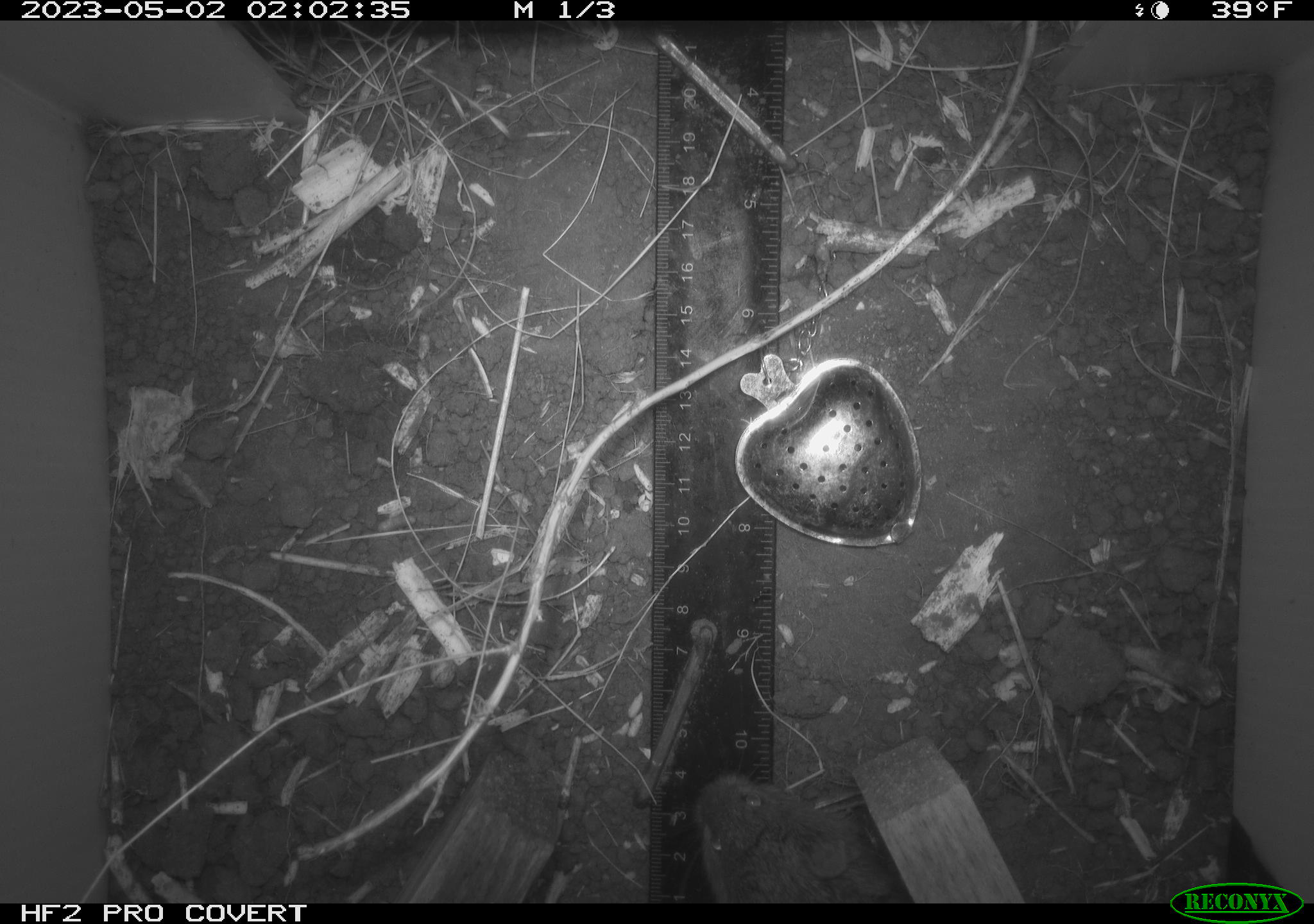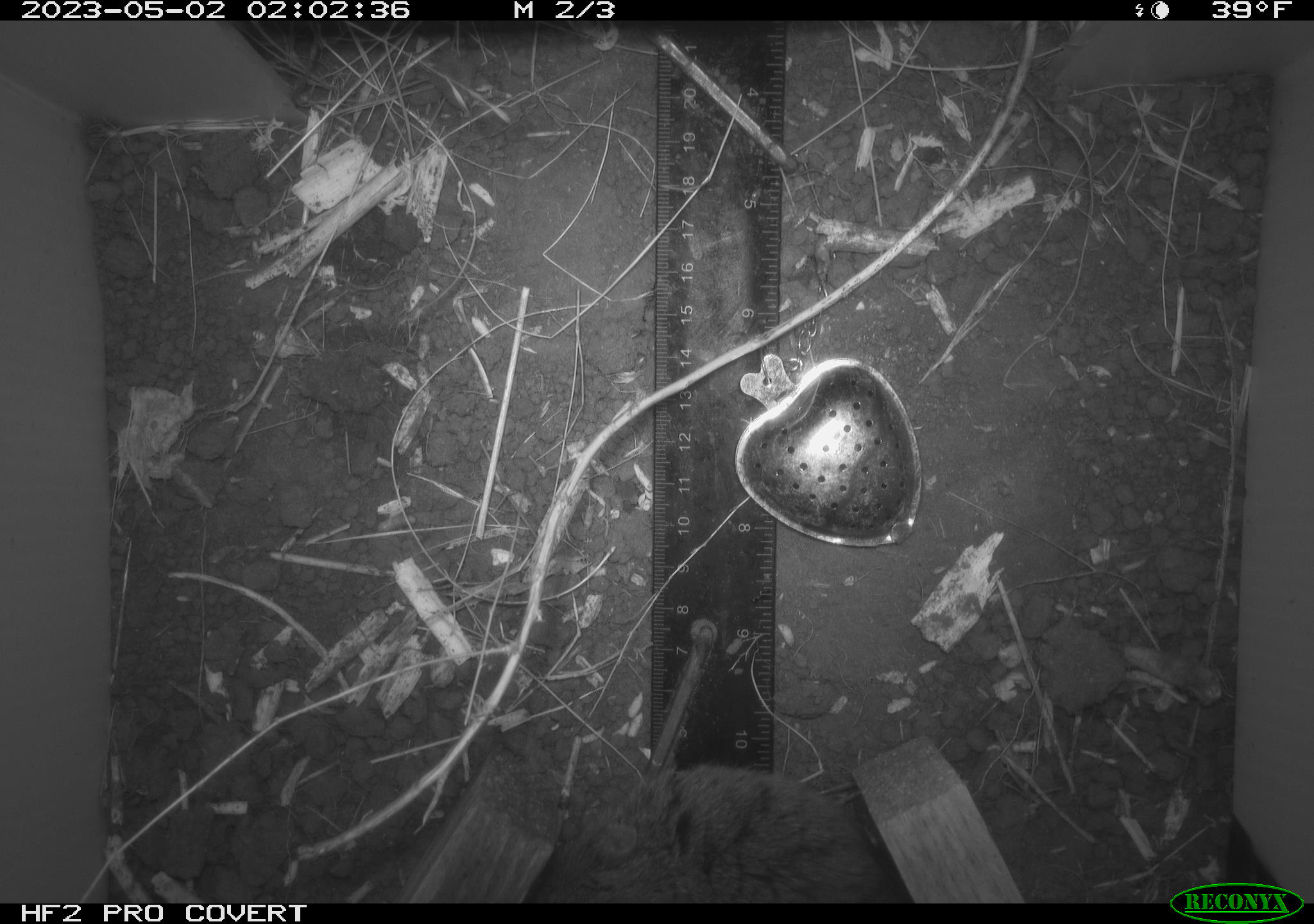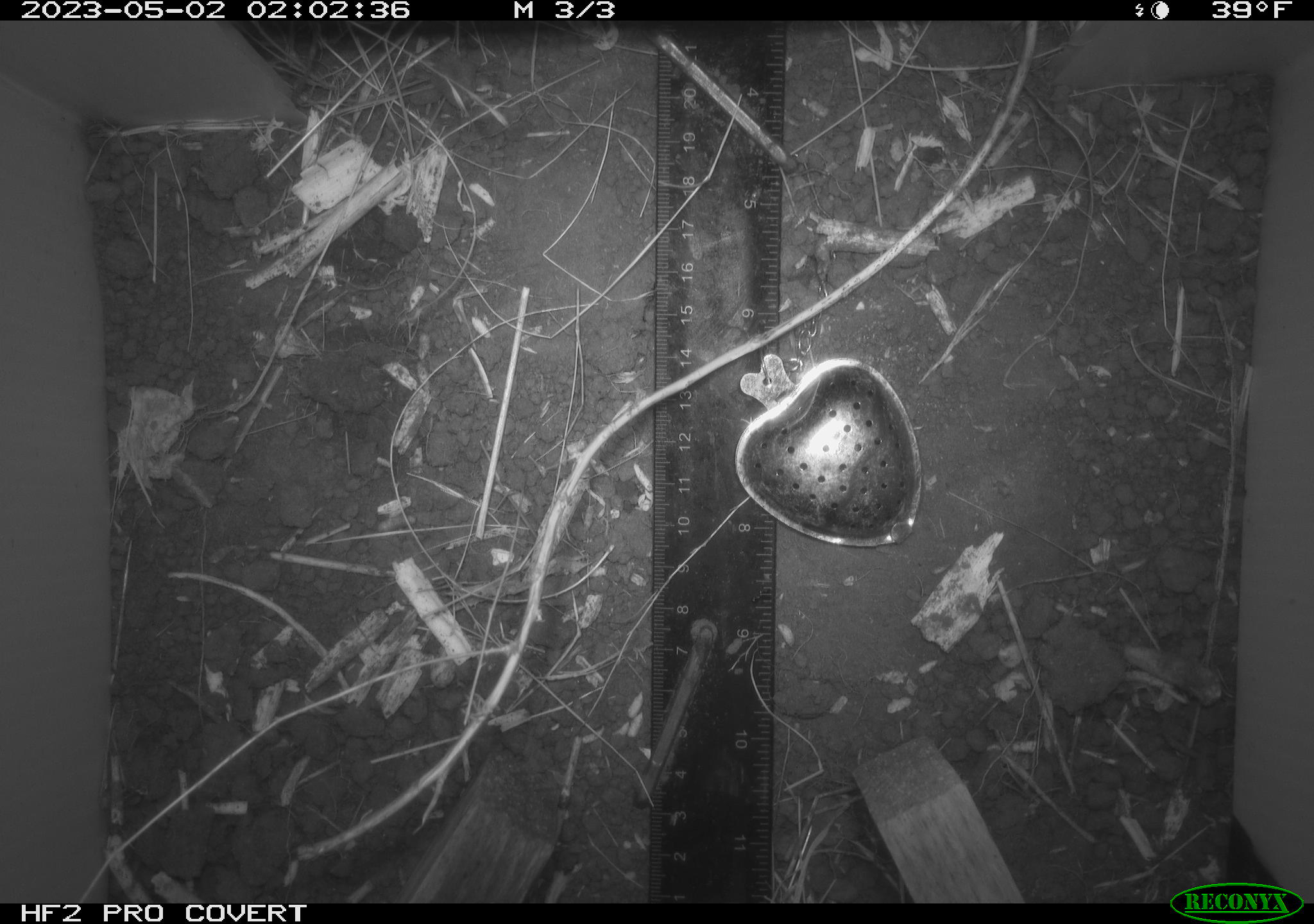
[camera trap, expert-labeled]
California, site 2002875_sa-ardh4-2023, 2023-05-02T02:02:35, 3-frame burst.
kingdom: Animalia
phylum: Chordata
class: Mammalia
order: Rodentia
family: Cricetidae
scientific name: Arvicolinae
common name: voles, lemmings, and muskrats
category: arvicolinae subfamily